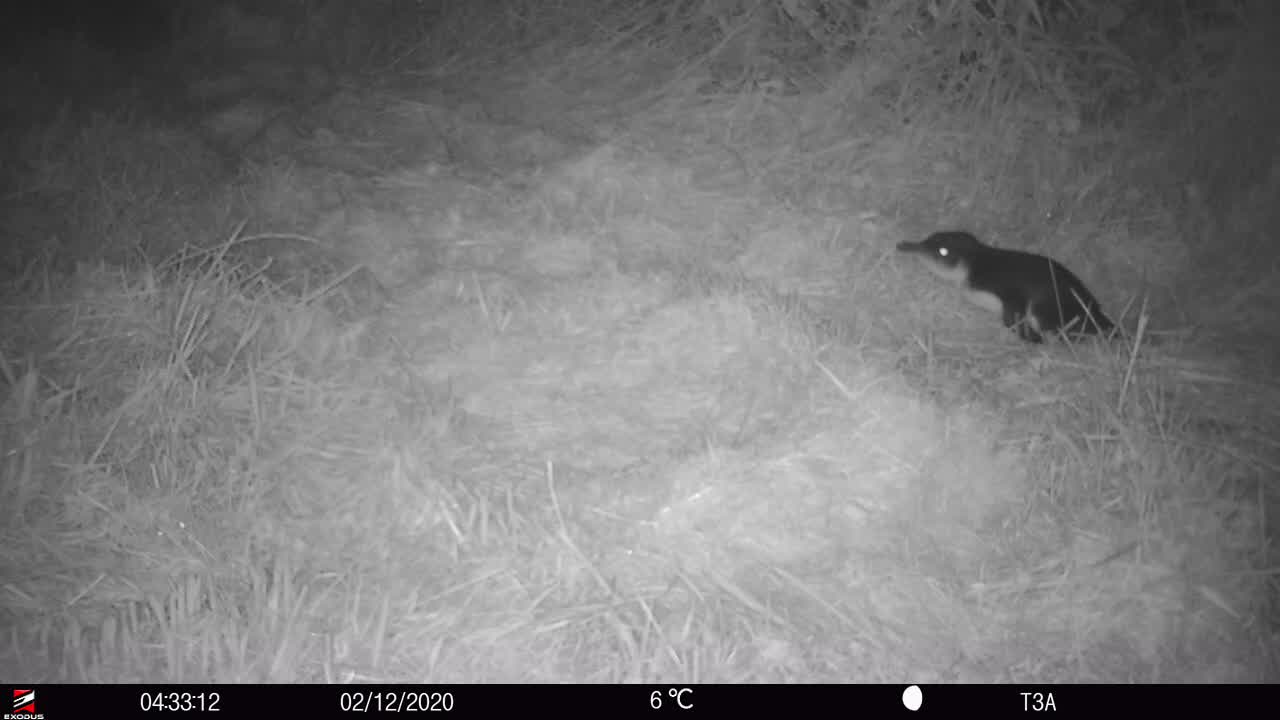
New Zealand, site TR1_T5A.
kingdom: Animalia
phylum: Chordata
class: Aves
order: Sphenisciformes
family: Spheniscidae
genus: Eudyptula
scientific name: Eudyptula minor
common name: little blue penguin